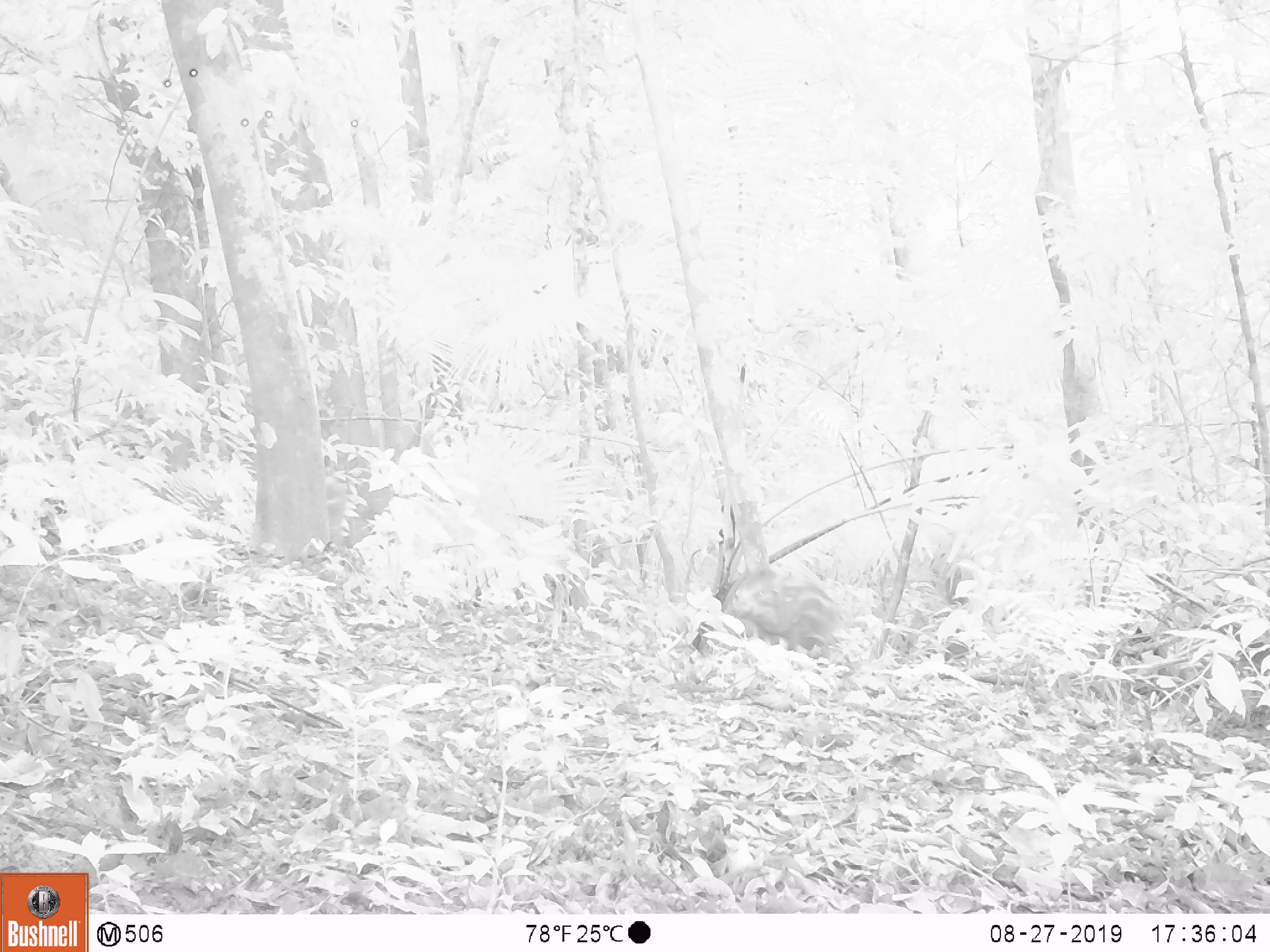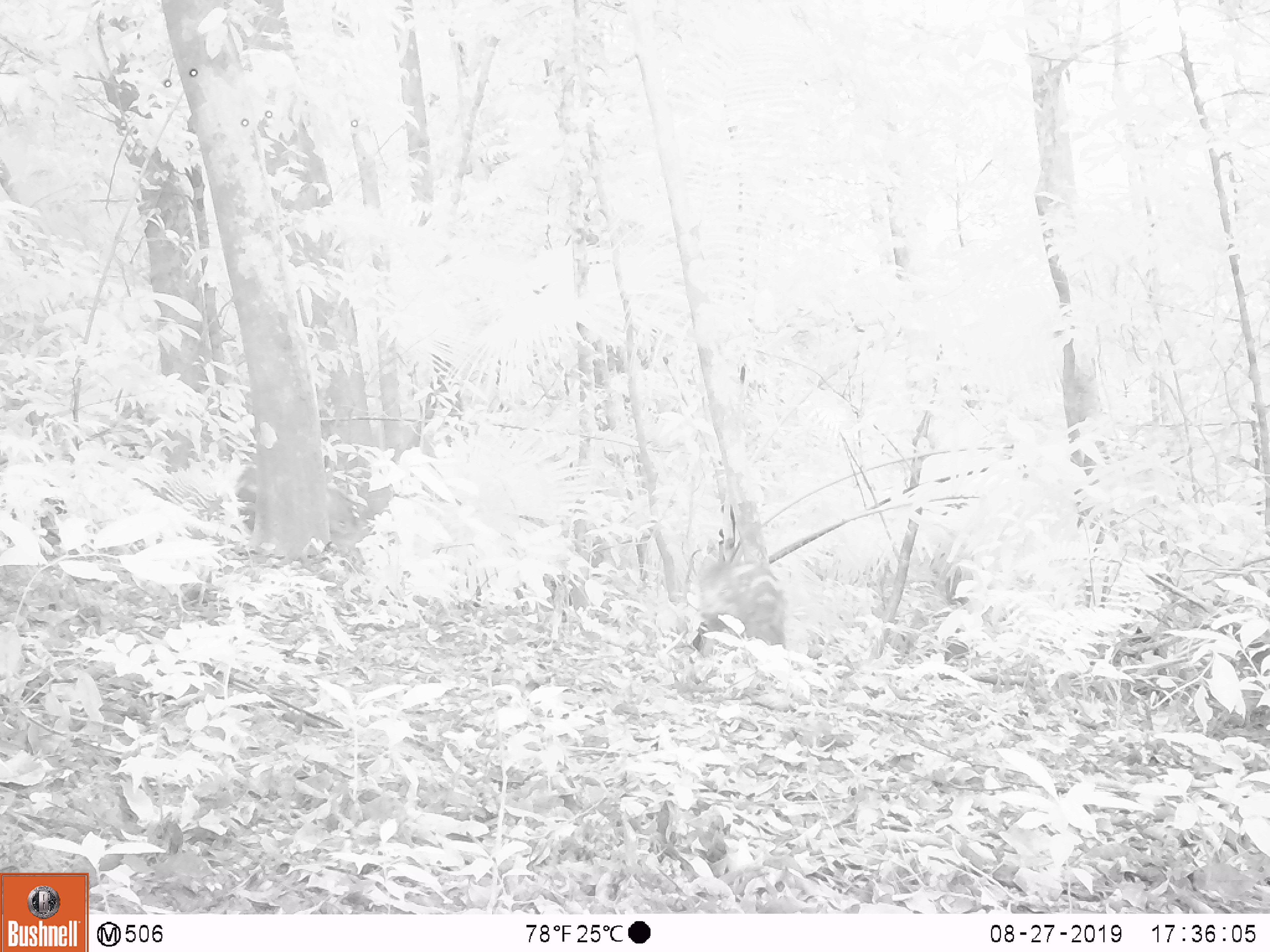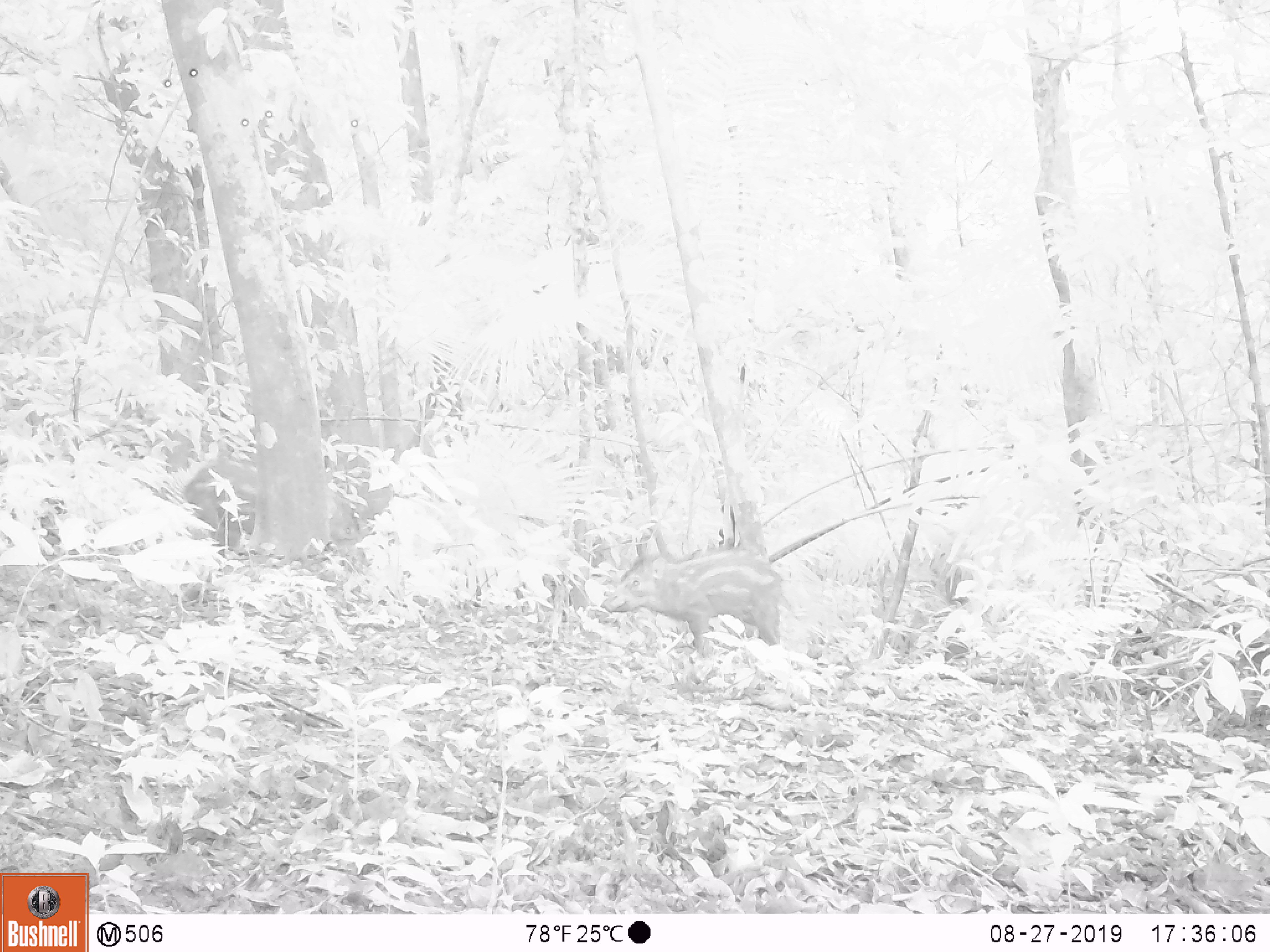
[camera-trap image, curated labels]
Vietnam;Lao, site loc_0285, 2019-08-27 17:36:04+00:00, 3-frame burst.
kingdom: Animalia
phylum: Chordata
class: Mammalia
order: Artiodactyla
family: Suidae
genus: Sus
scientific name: Sus scrofa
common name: eurasian wild pig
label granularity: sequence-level